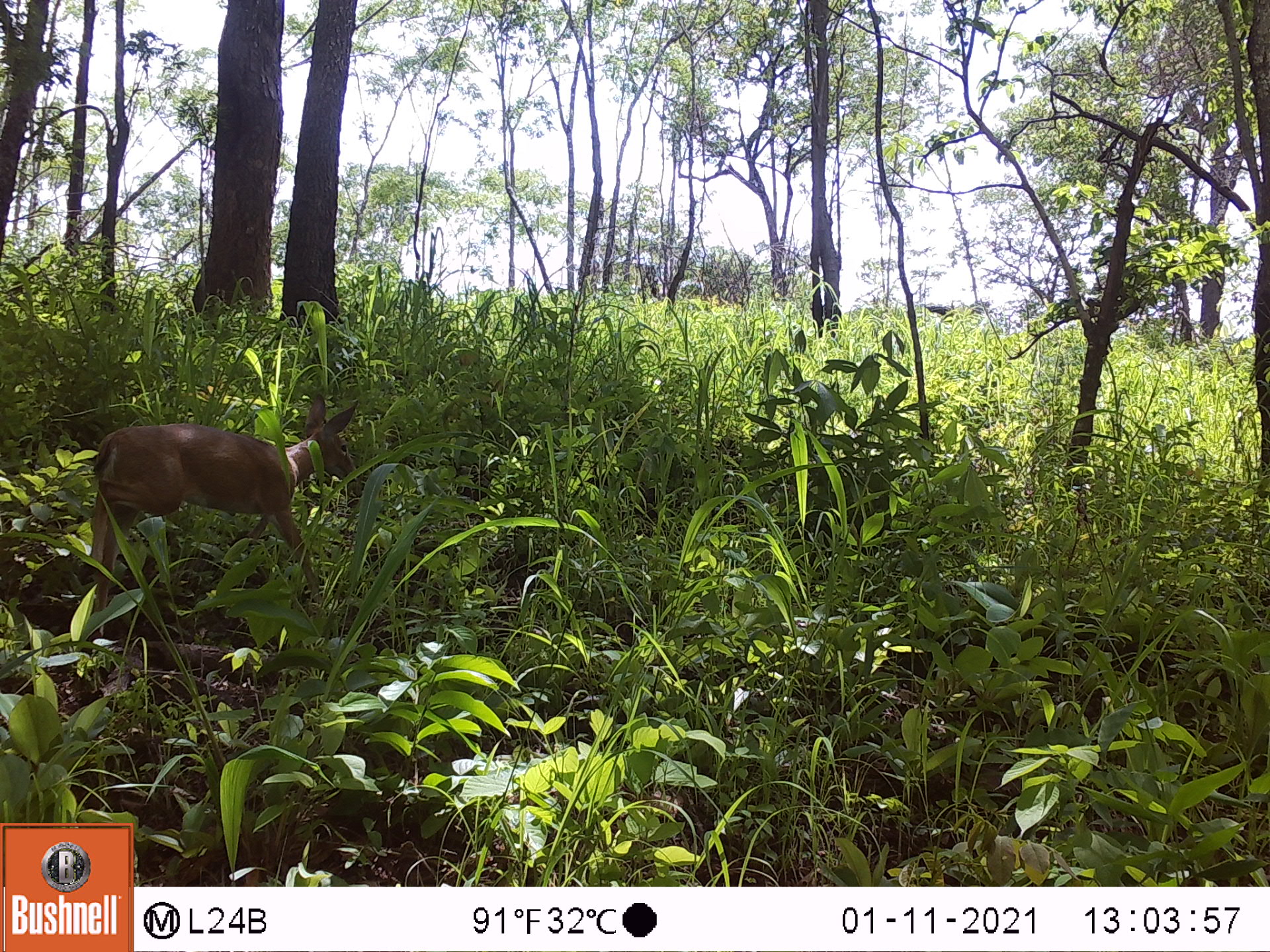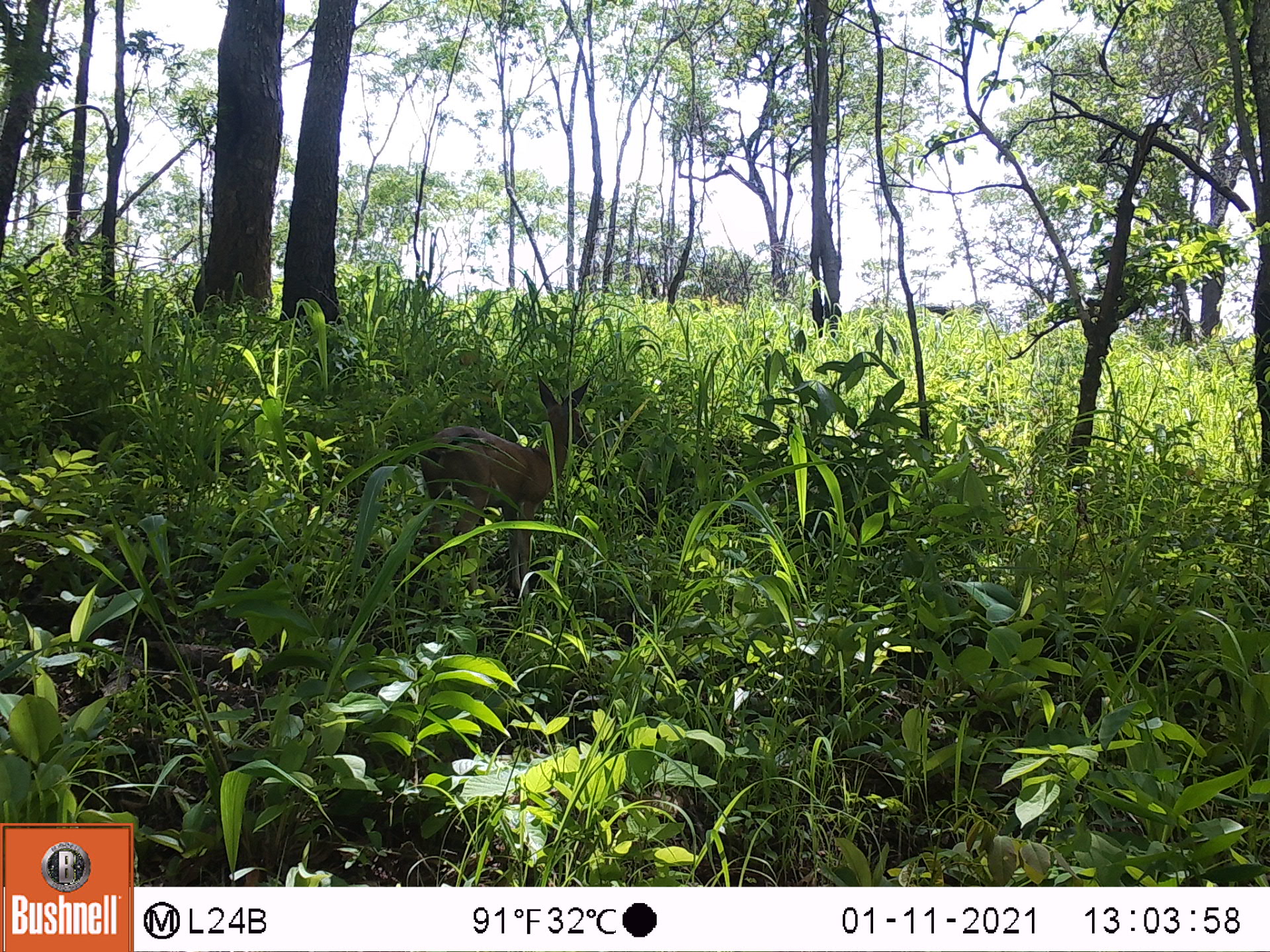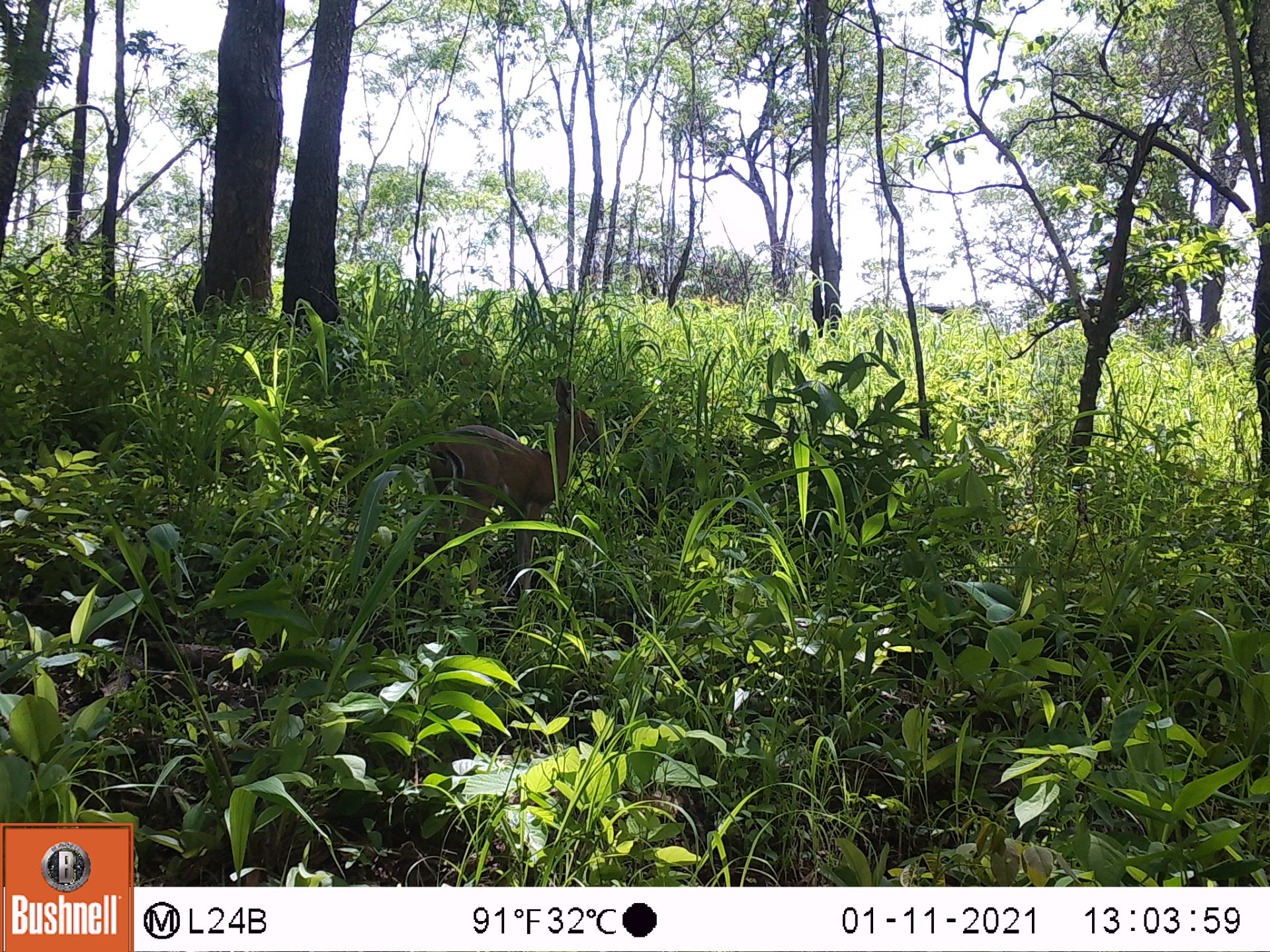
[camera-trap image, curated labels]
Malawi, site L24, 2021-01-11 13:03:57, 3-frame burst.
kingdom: Animalia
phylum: Chordata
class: Mammalia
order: Artiodactyla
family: Bovidae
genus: Sylvicapra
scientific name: Sylvicapra grimmia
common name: common duiker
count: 1